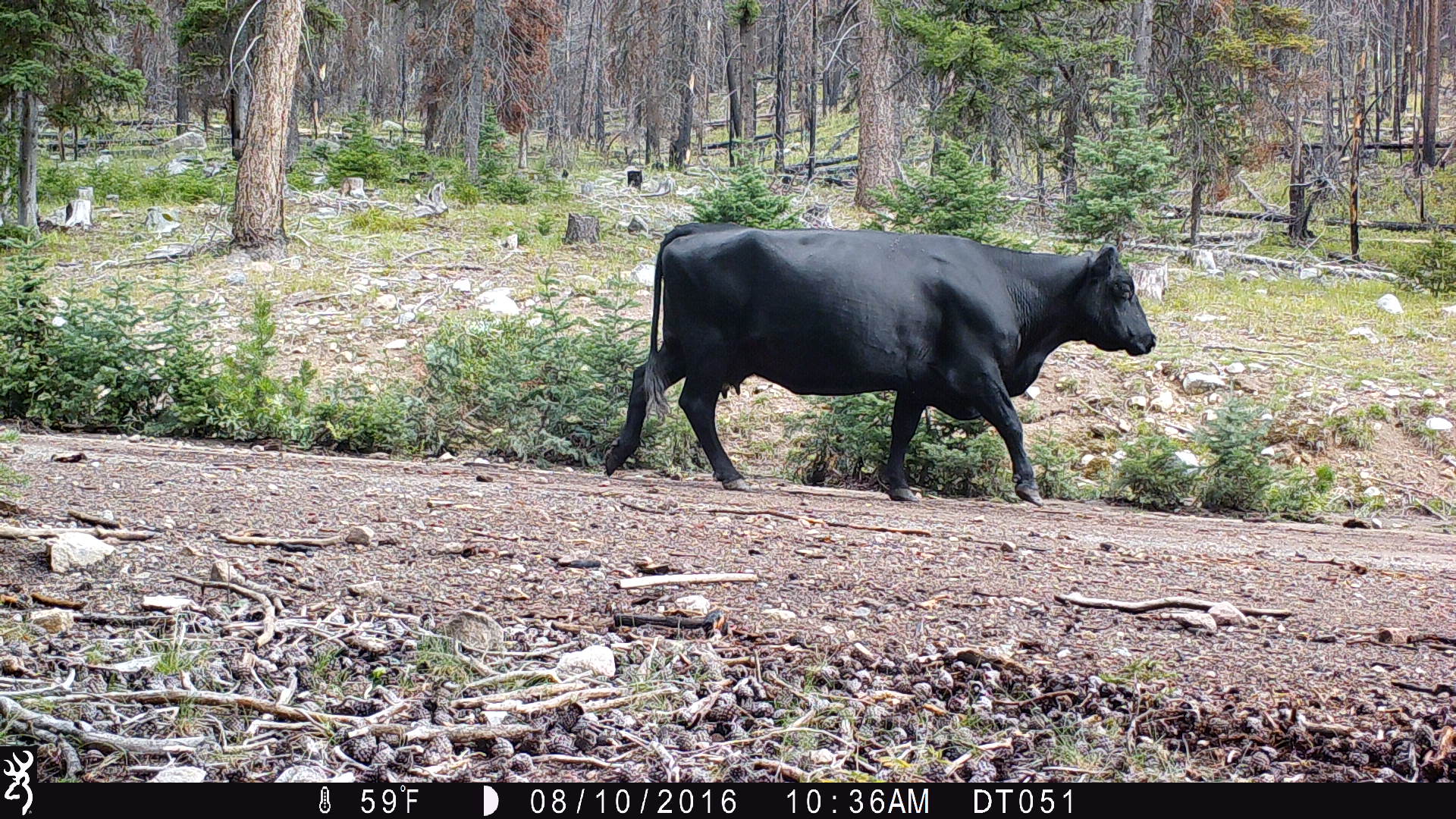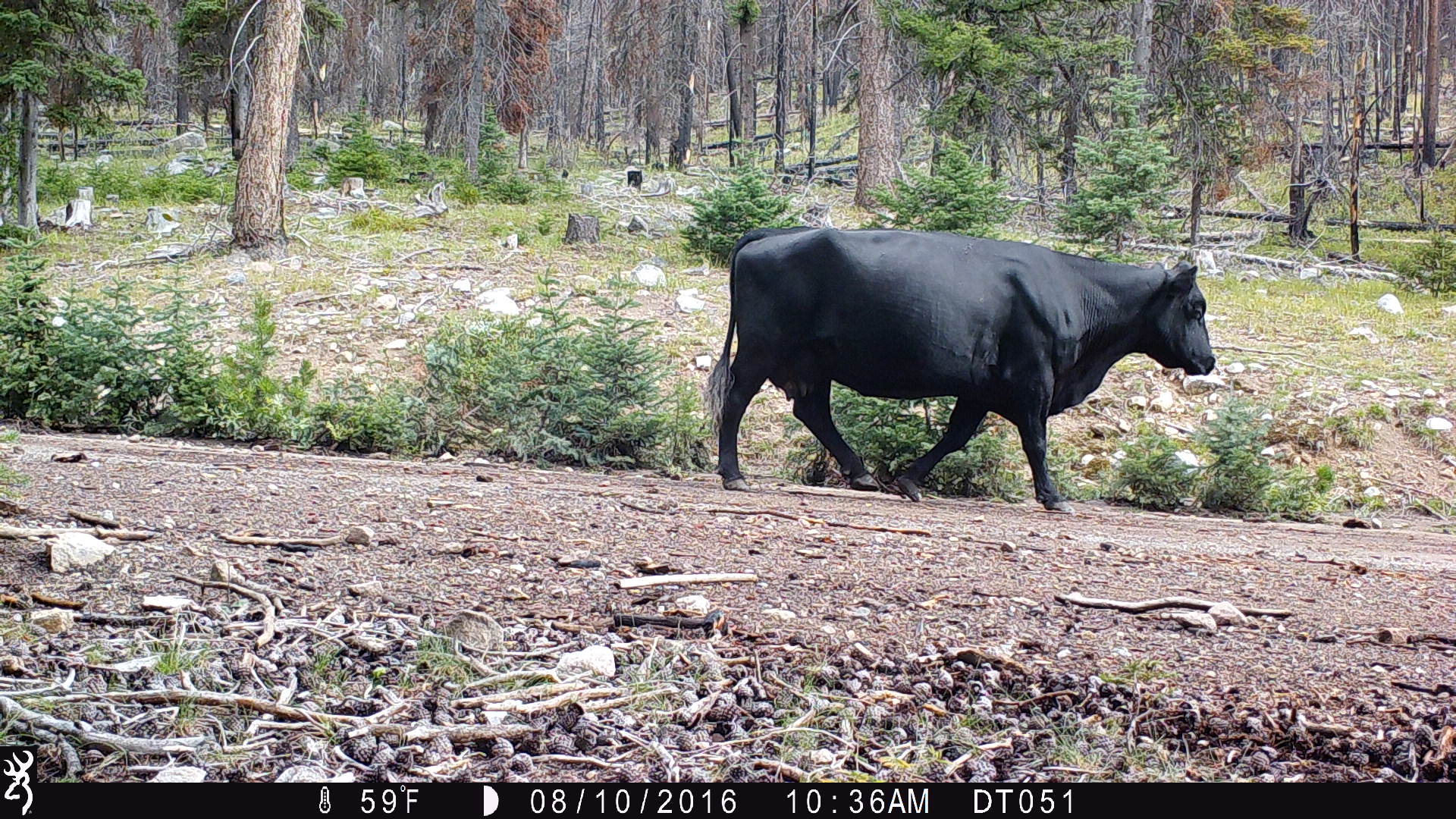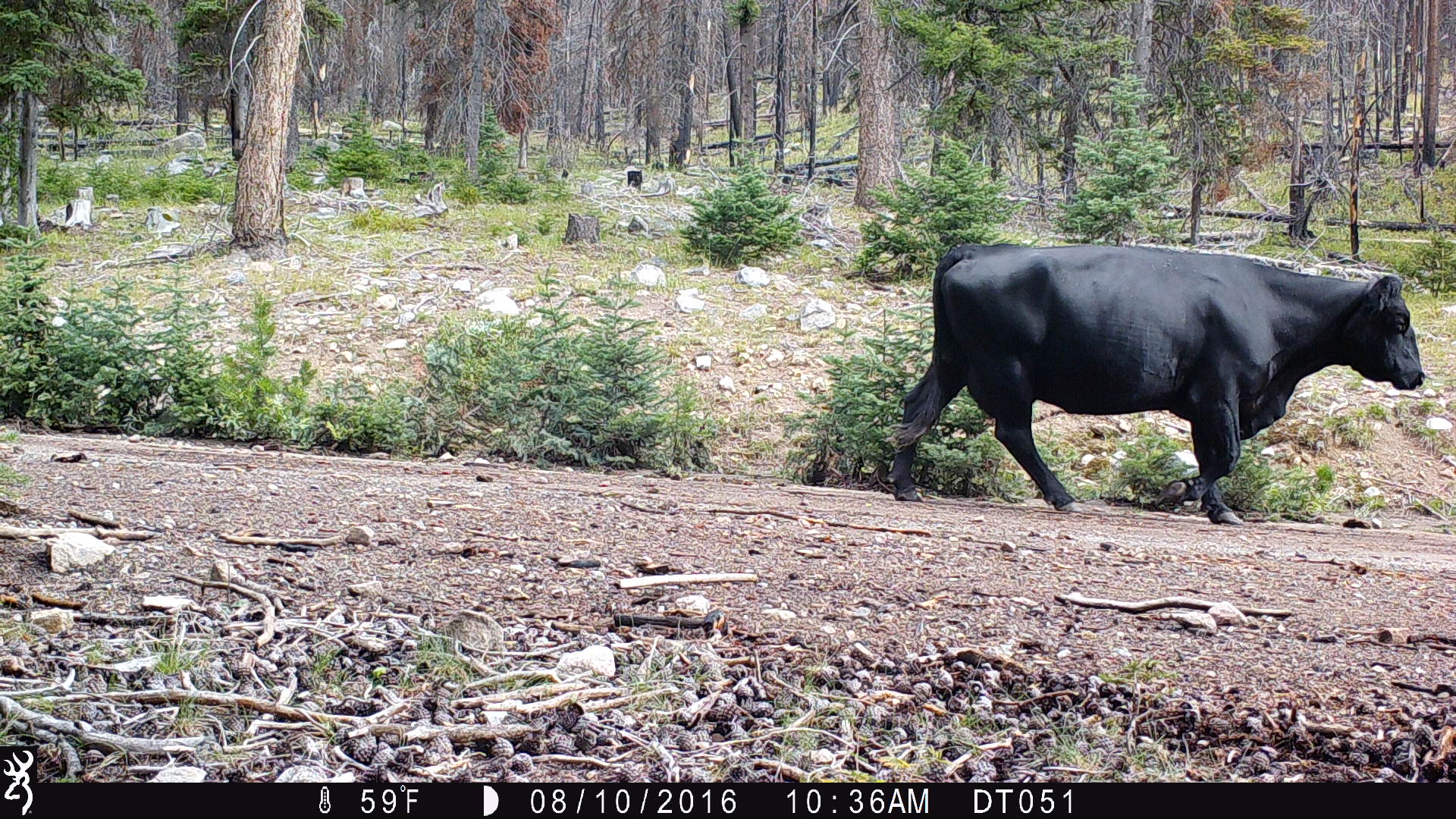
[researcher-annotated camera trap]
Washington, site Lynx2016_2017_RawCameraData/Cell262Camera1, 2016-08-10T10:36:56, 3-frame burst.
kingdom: Animalia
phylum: Chordata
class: Mammalia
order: Artiodactyla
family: Bovidae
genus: Bos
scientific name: Bos taurus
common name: domestic cattle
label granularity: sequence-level